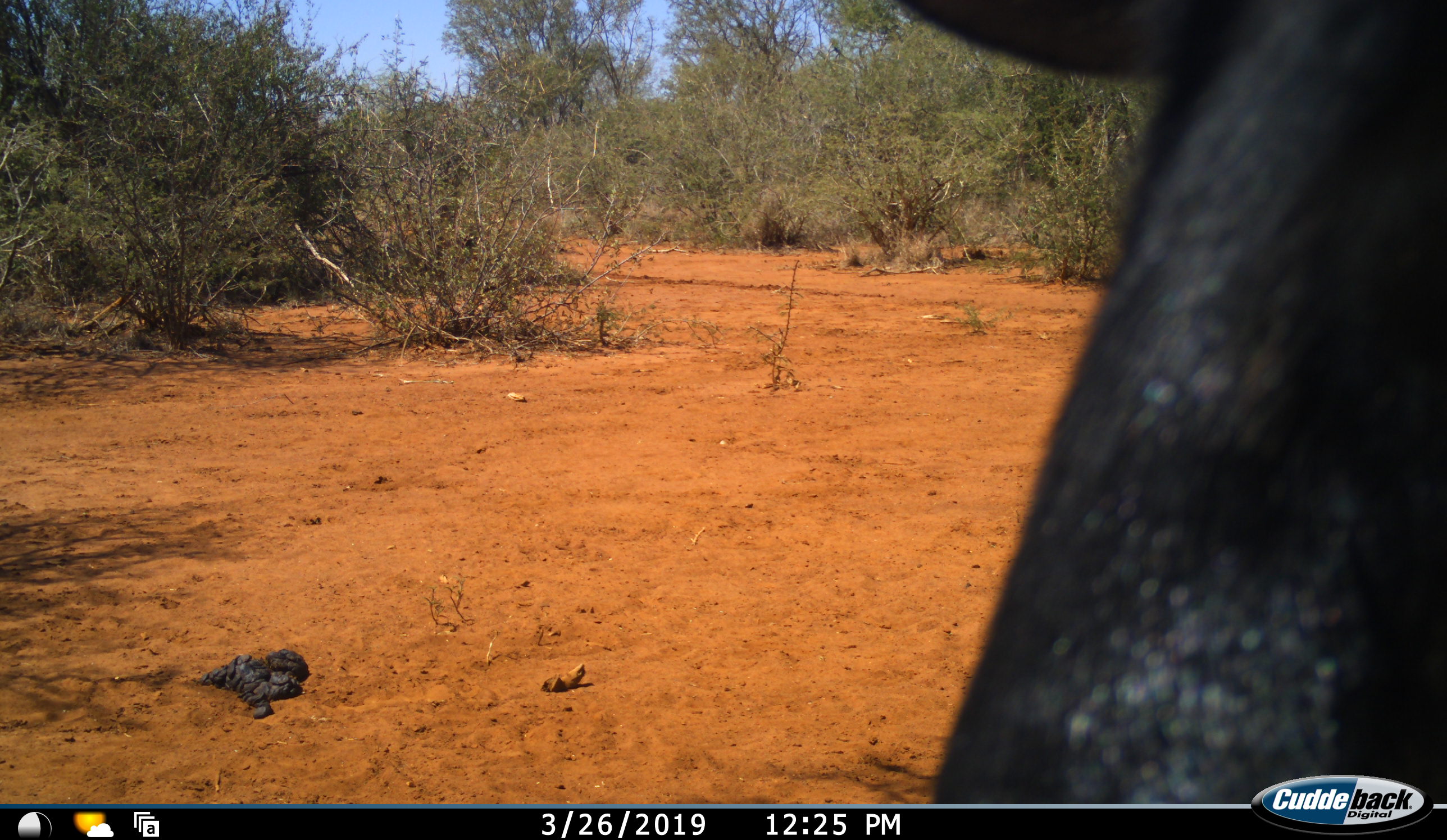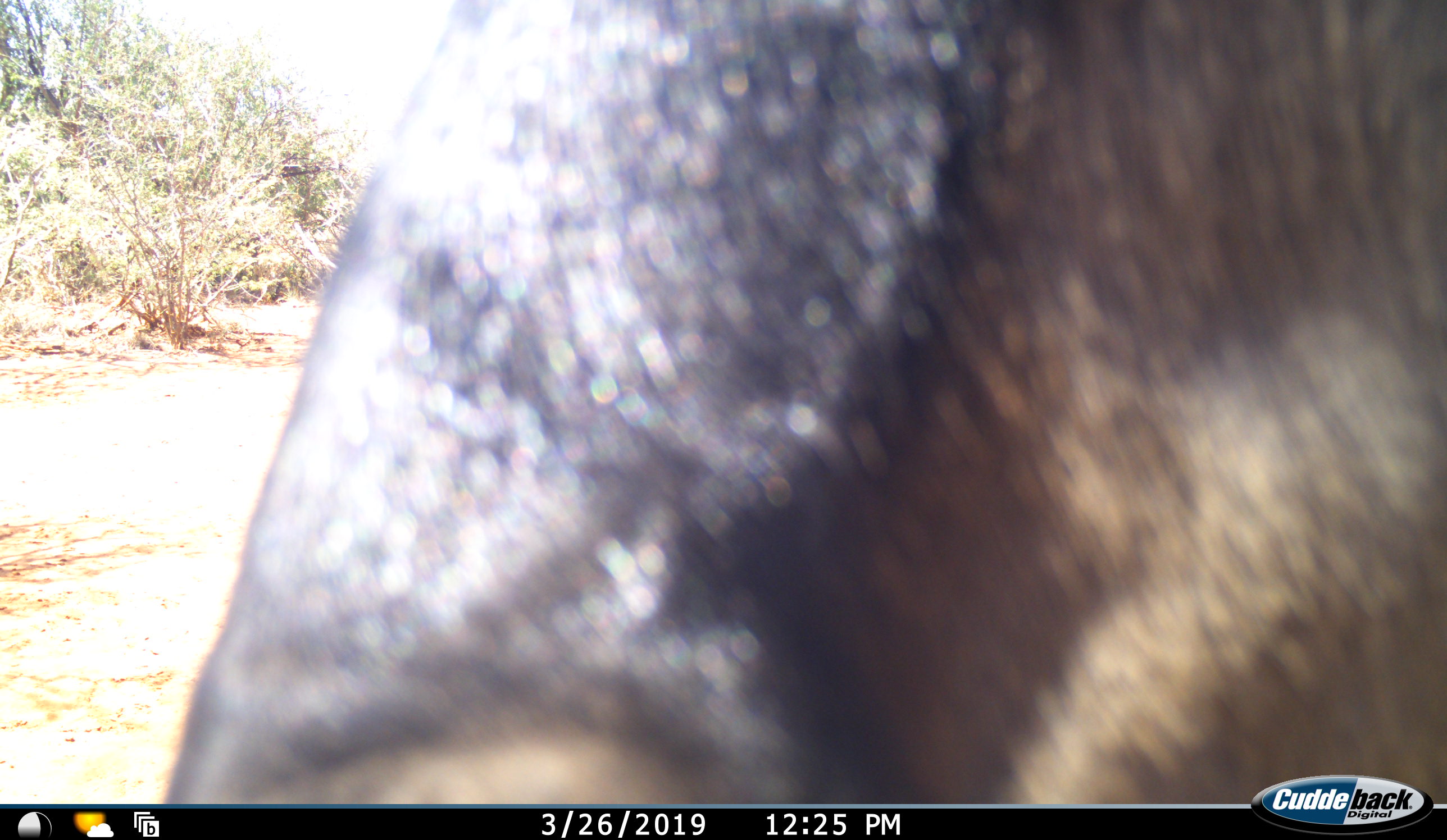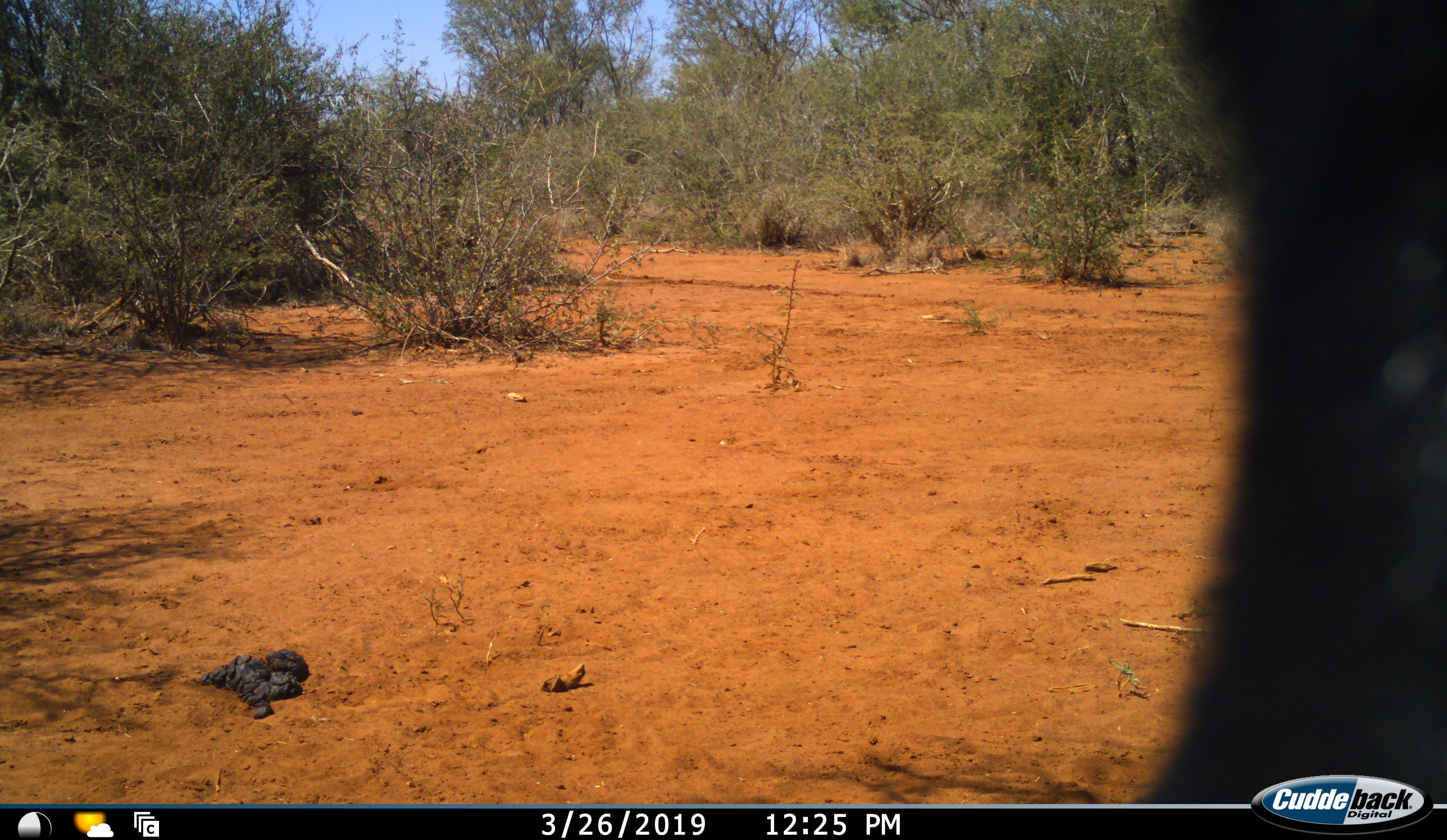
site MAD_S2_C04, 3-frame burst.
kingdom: Animalia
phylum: Chordata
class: Mammalia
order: Artiodactyla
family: Bovidae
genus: Connochaetes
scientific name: Connochaetes taurinus taurinus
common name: blue wildebeest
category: wildebeestblue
Wildebeestblue (blue wildebeest) (Connochaetes taurinus taurinus), count 1. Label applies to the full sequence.